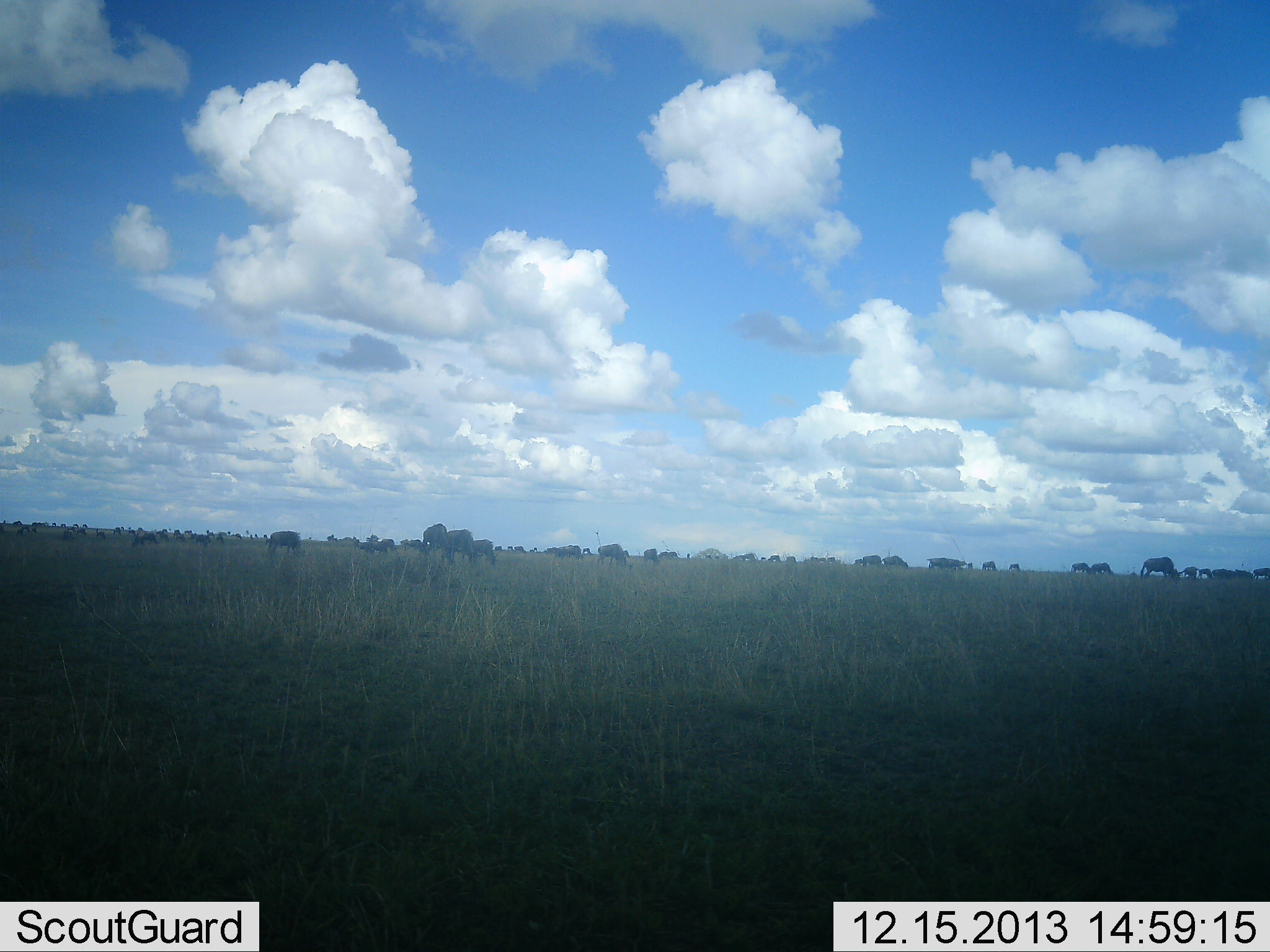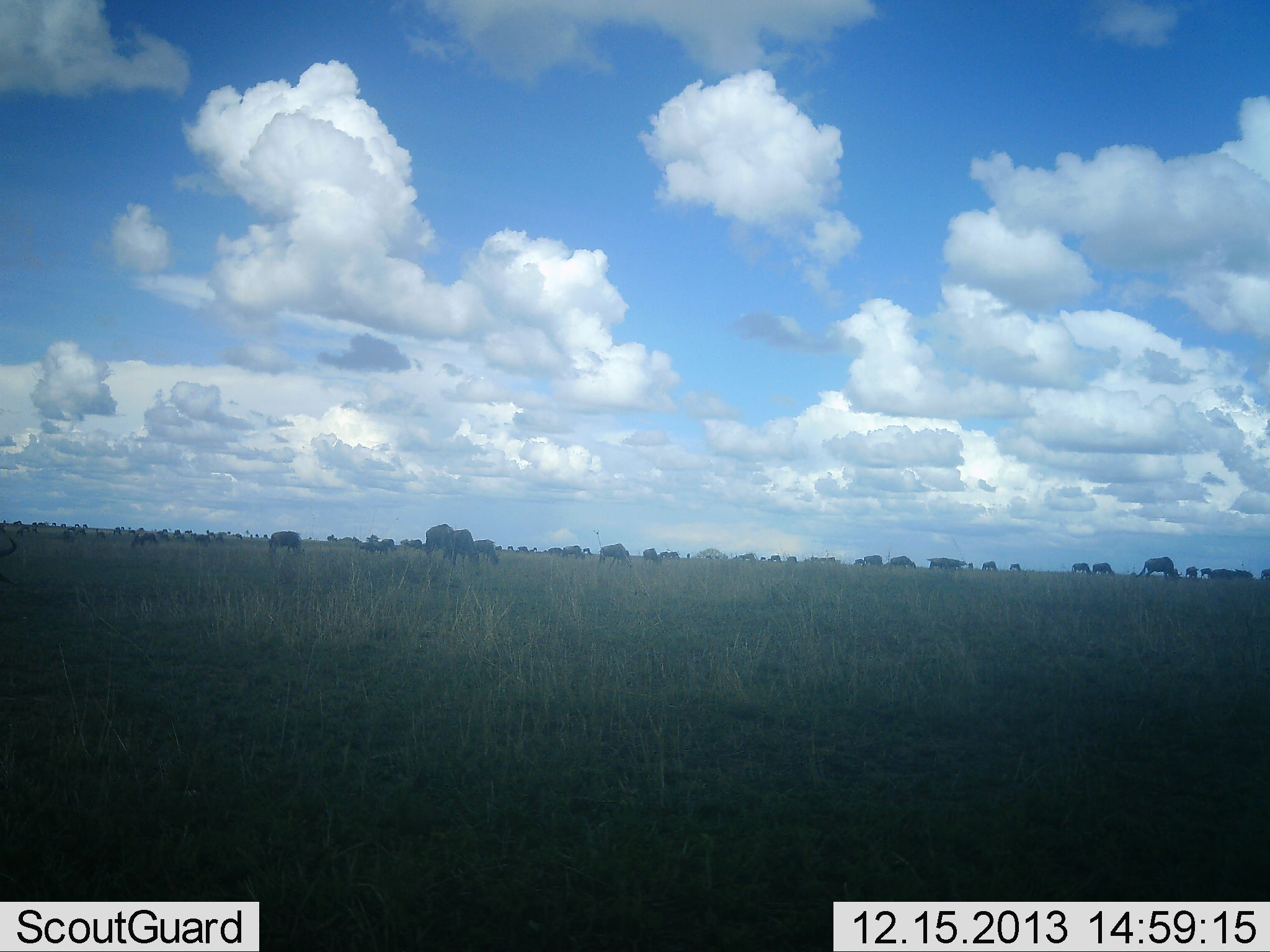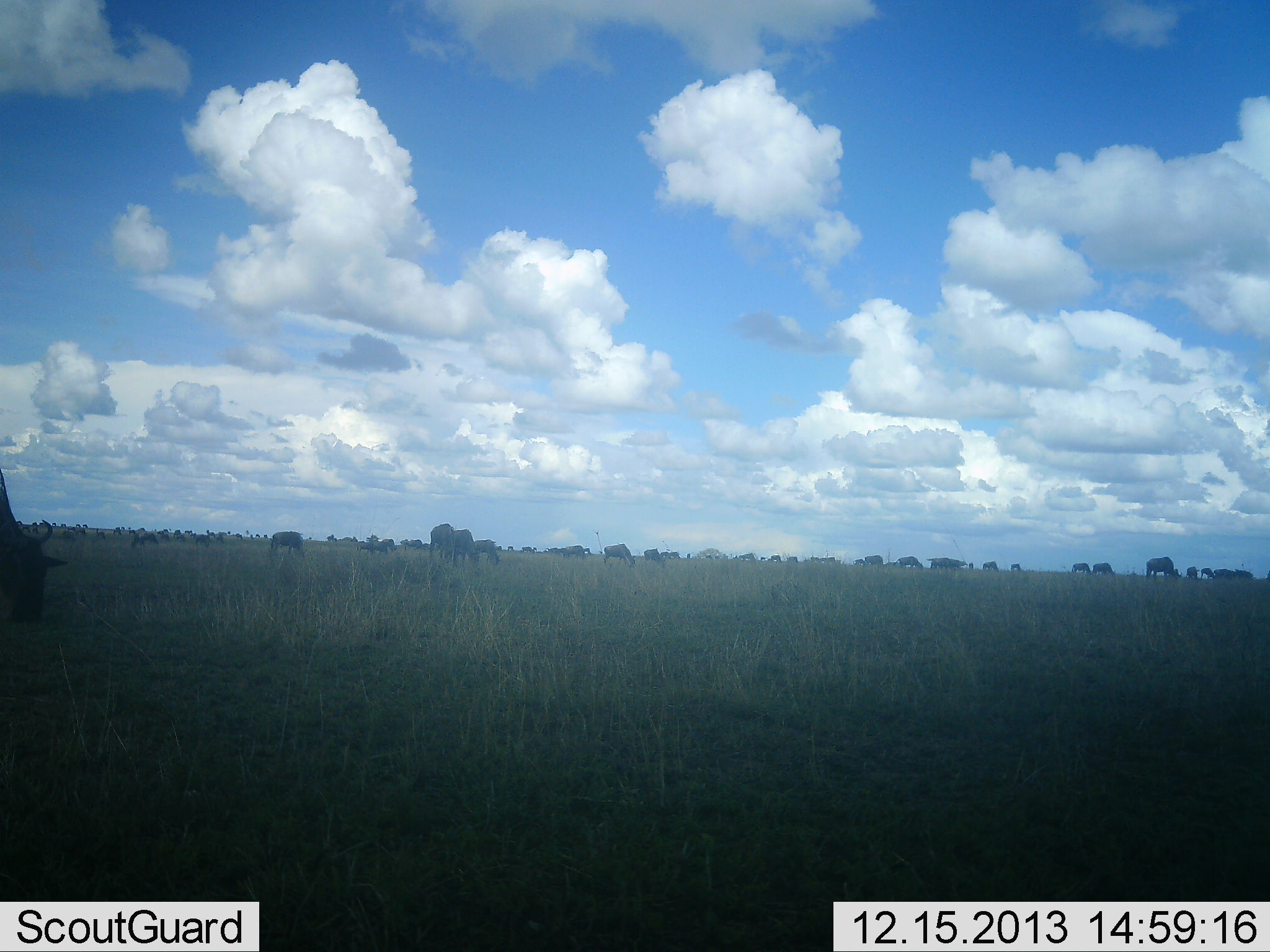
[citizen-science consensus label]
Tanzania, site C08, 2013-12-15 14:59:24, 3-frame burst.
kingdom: Animalia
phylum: Chordata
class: Mammalia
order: Artiodactyla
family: Bovidae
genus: Connochaetes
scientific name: Connochaetes taurinus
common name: blue wildebeest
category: wildebeest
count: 11-50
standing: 70%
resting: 10%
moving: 40%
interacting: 0%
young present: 0%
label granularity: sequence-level